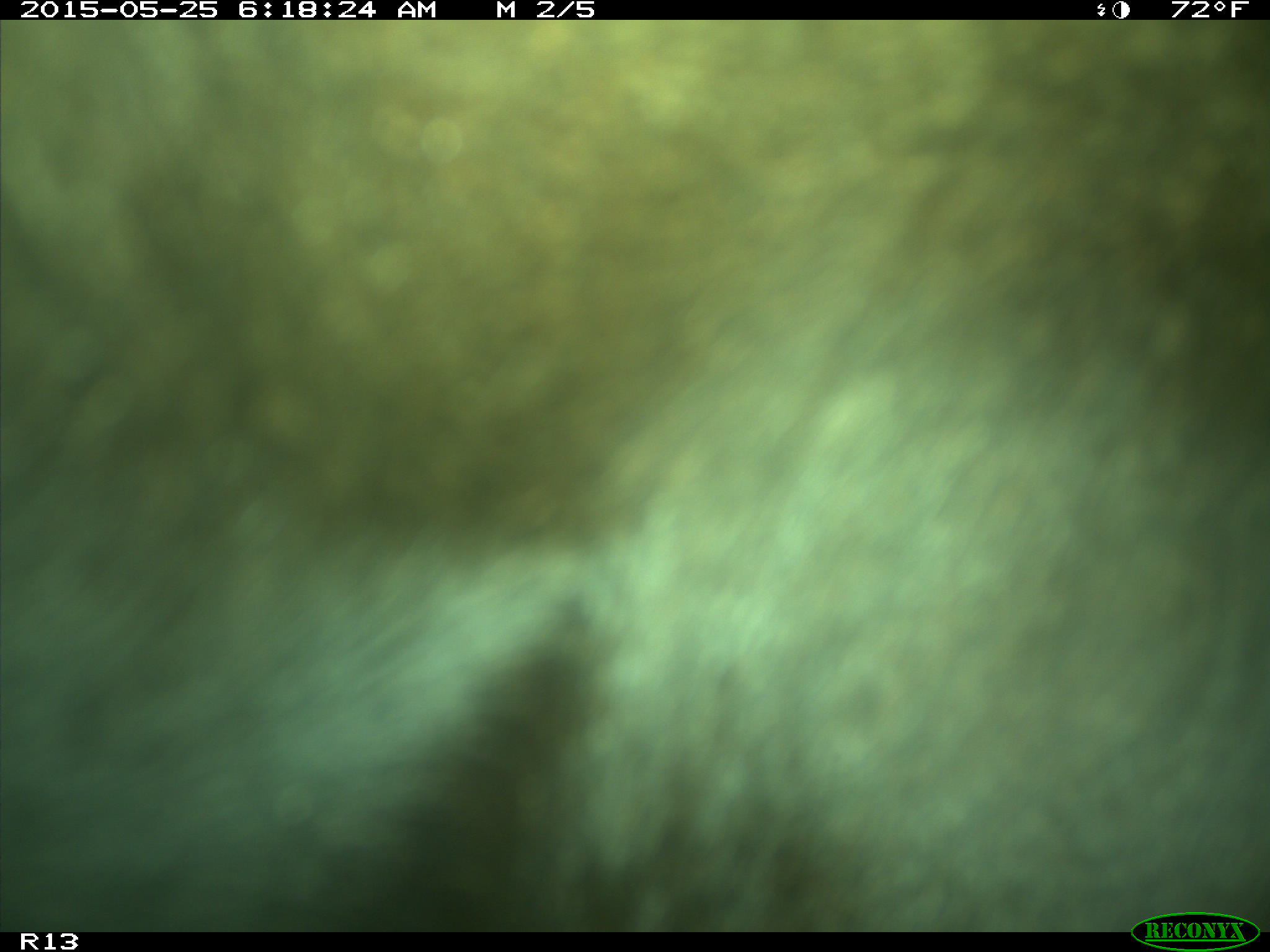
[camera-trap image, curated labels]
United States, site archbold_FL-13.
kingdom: Animalia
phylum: Chordata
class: Mammalia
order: Artiodactyla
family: Bovidae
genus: Bos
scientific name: Bos taurus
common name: domestic cow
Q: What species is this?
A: Bos taurus (domestic cow).